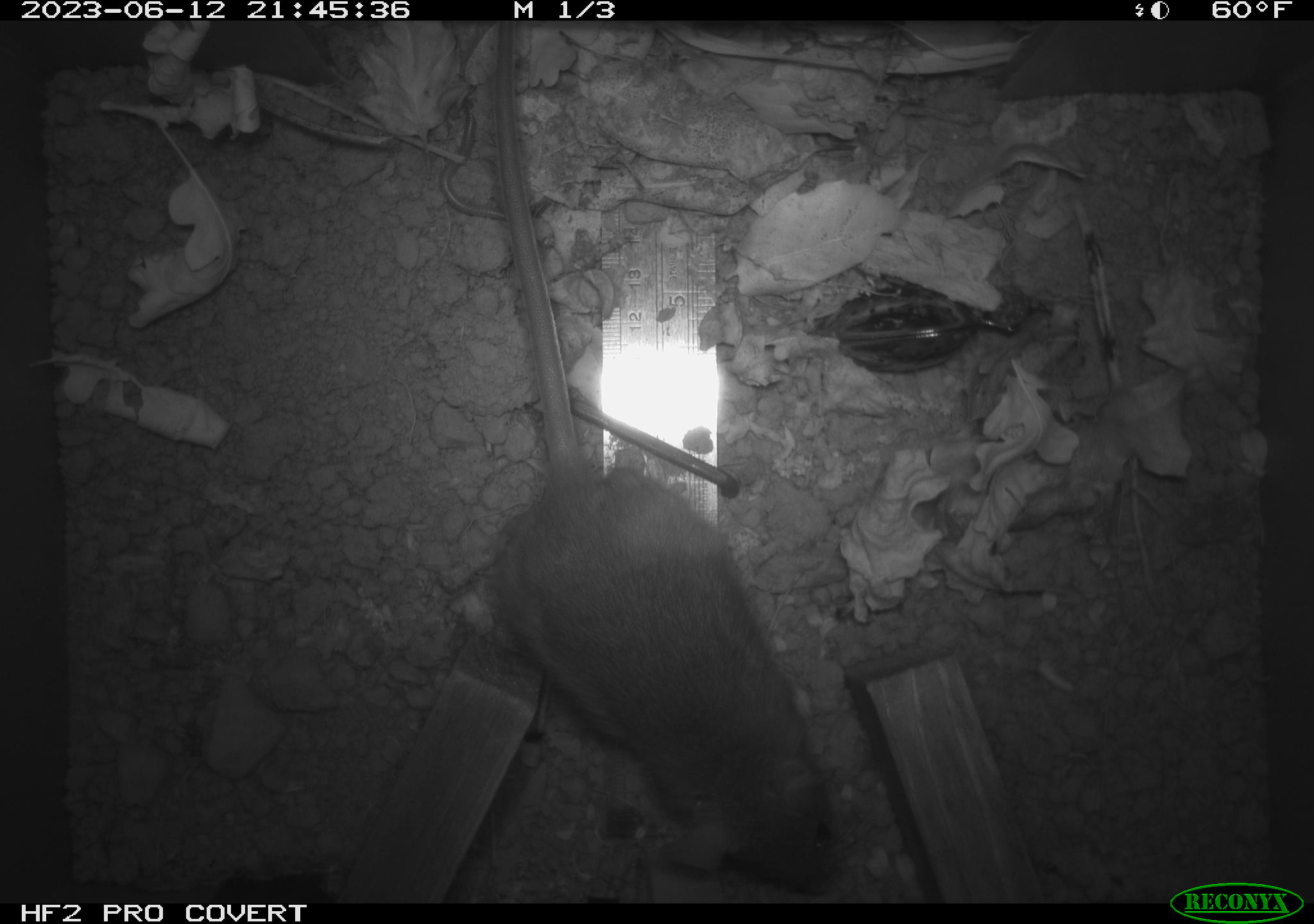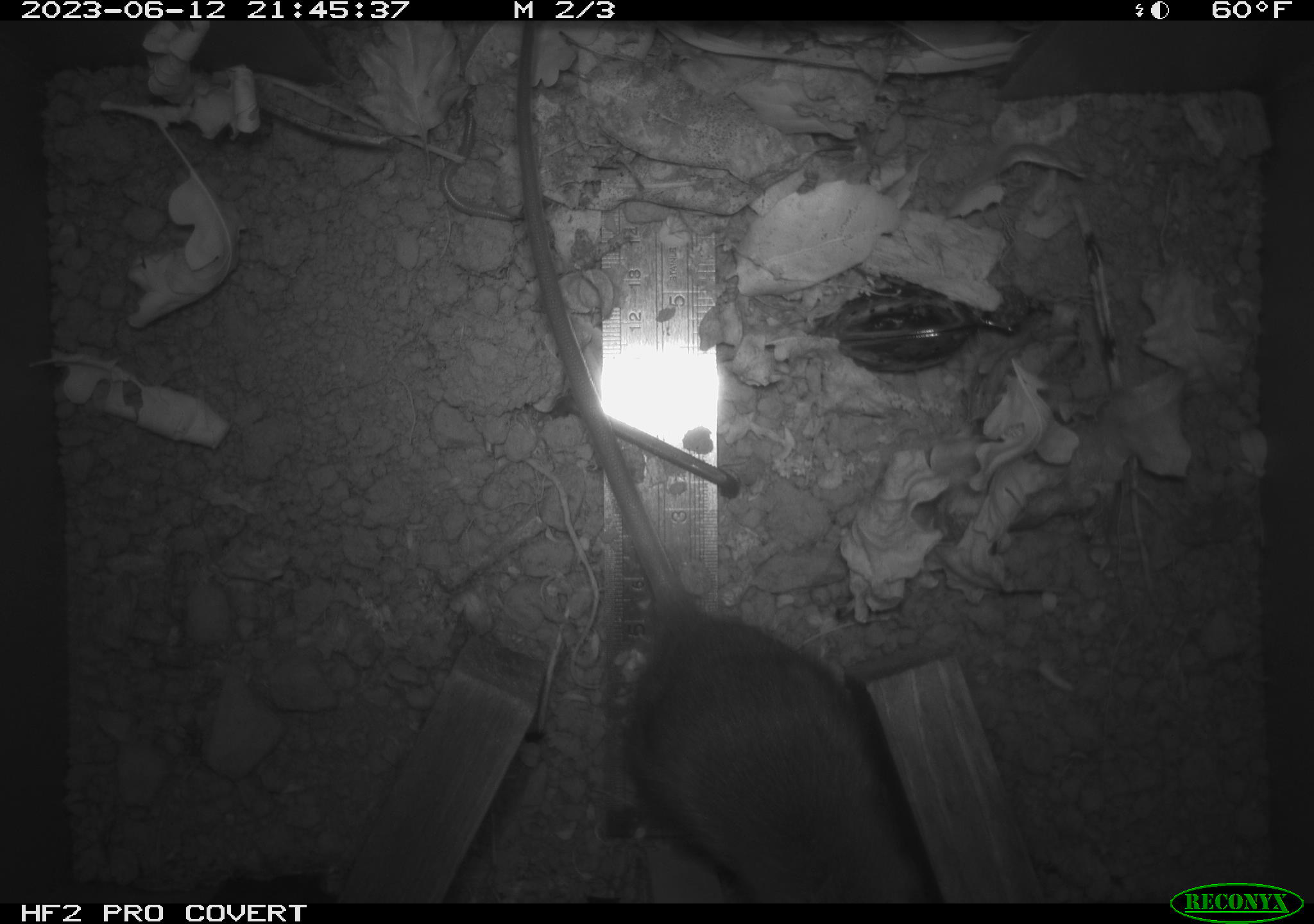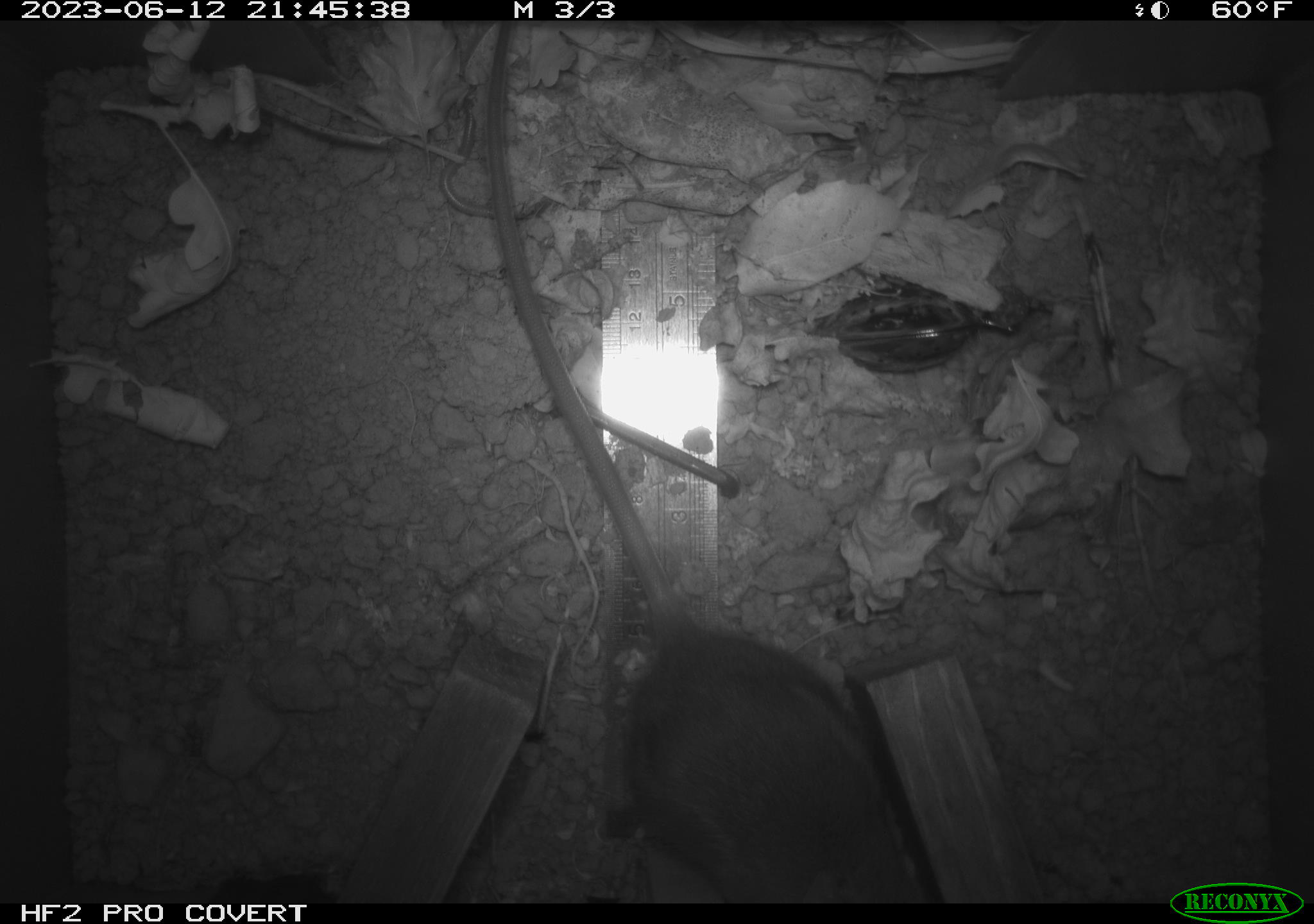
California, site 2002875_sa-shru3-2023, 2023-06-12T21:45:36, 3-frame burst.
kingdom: Animalia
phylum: Chordata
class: Mammalia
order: Rodentia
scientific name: Rodentia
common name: mouse species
Mouse species (Rodentia).